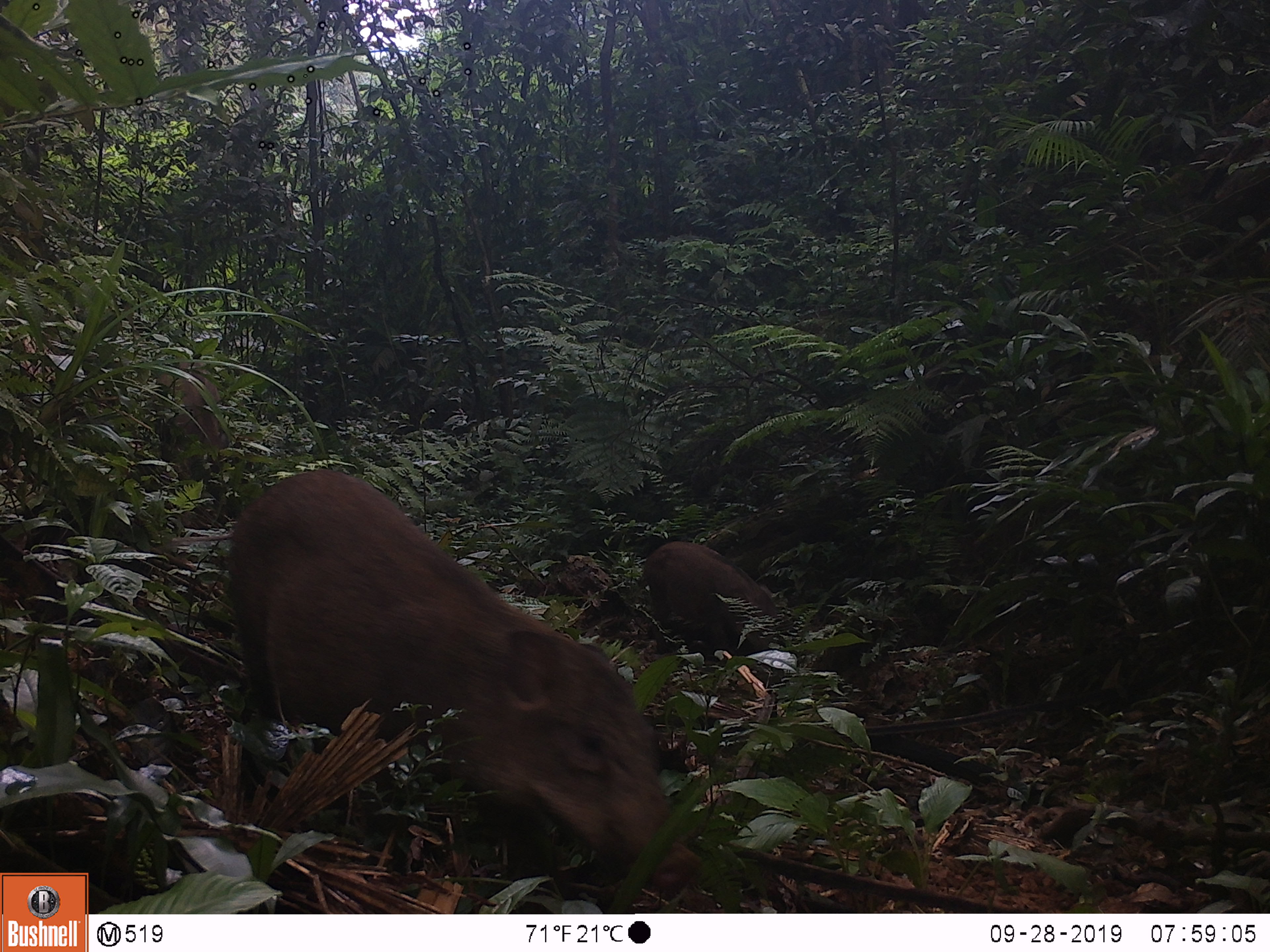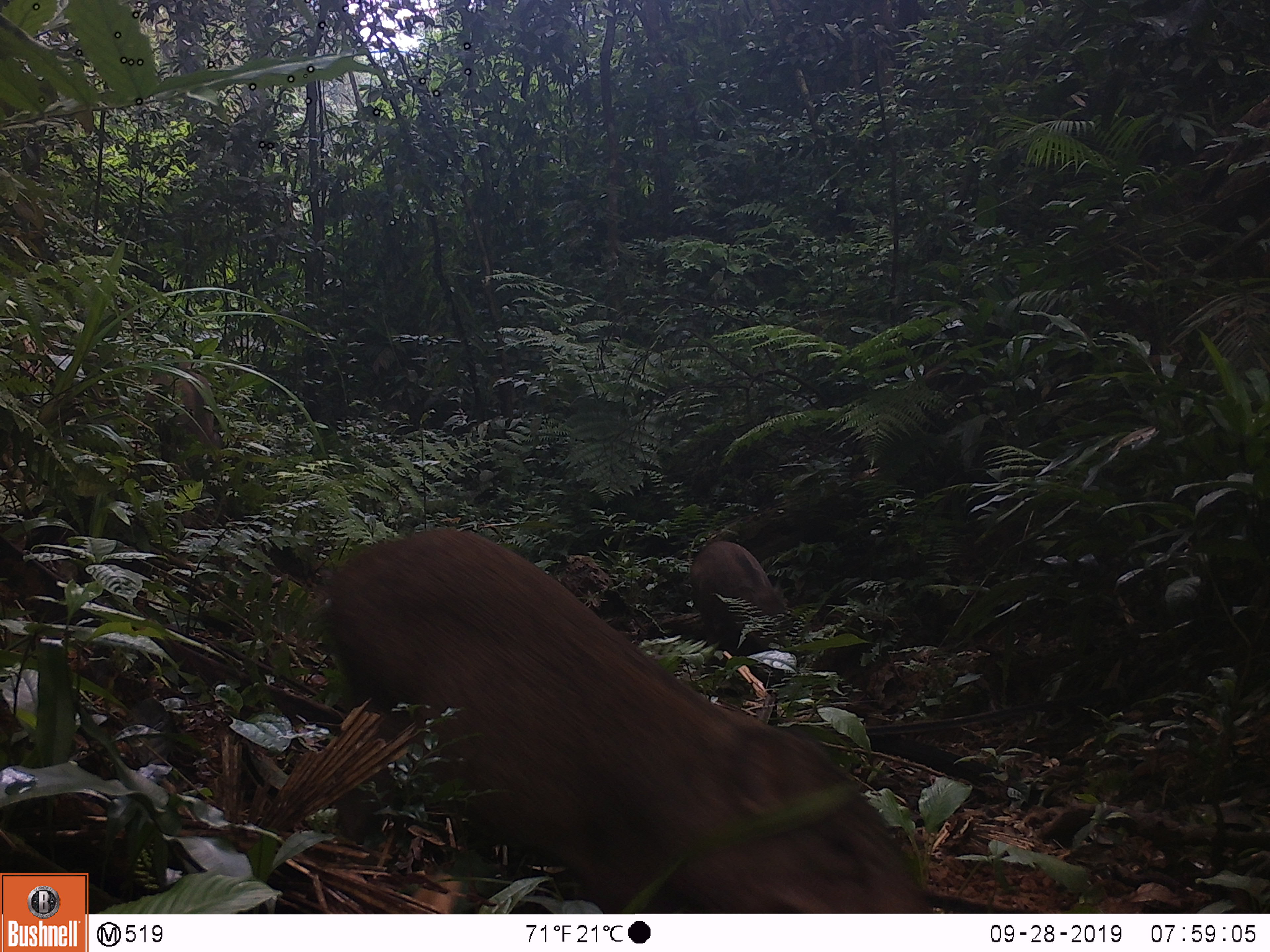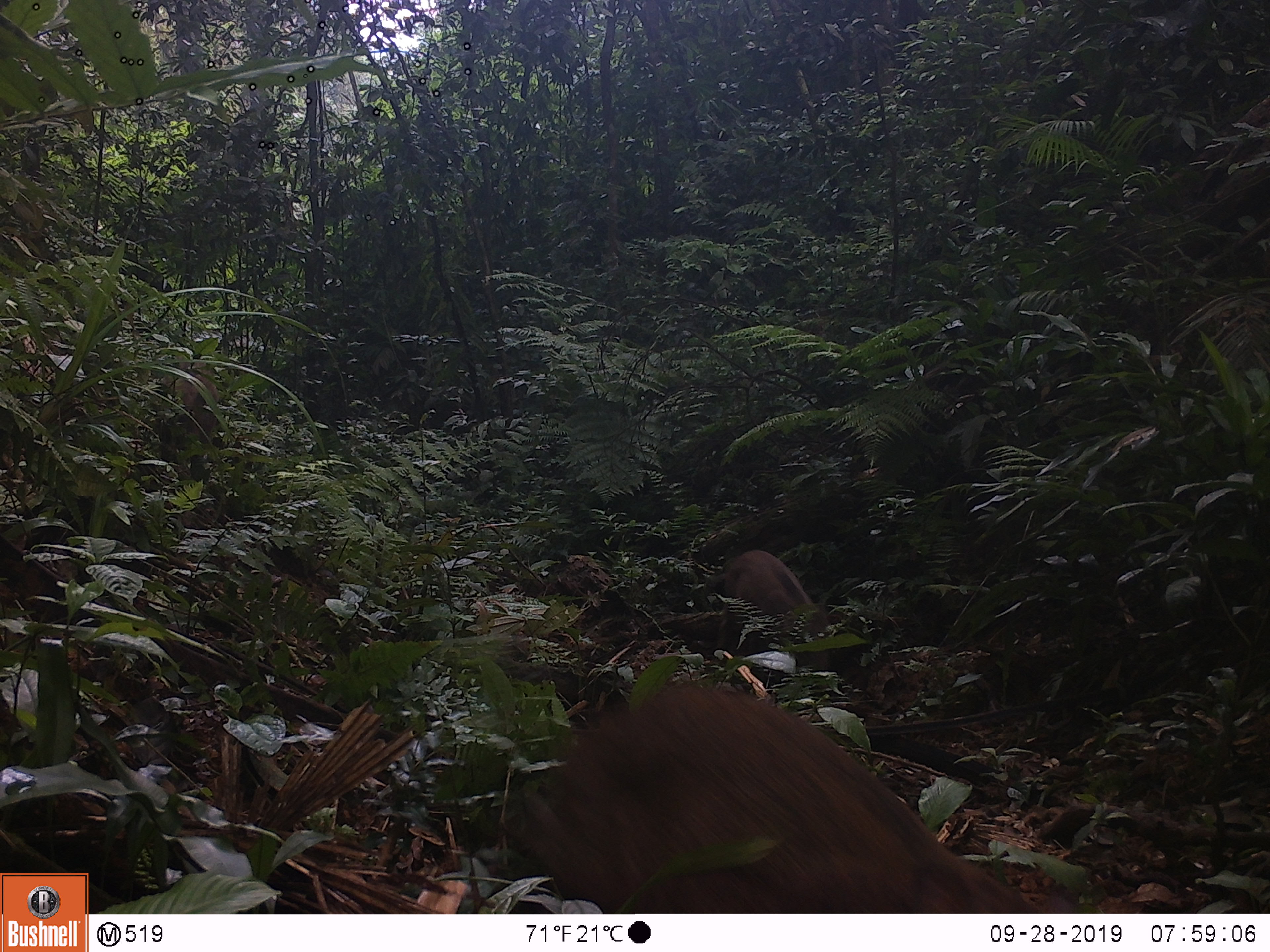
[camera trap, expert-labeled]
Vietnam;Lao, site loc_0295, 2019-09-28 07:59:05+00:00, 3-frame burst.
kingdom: Animalia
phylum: Chordata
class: Mammalia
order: Artiodactyla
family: Suidae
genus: Sus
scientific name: Sus scrofa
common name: eurasian wild pig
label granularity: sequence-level